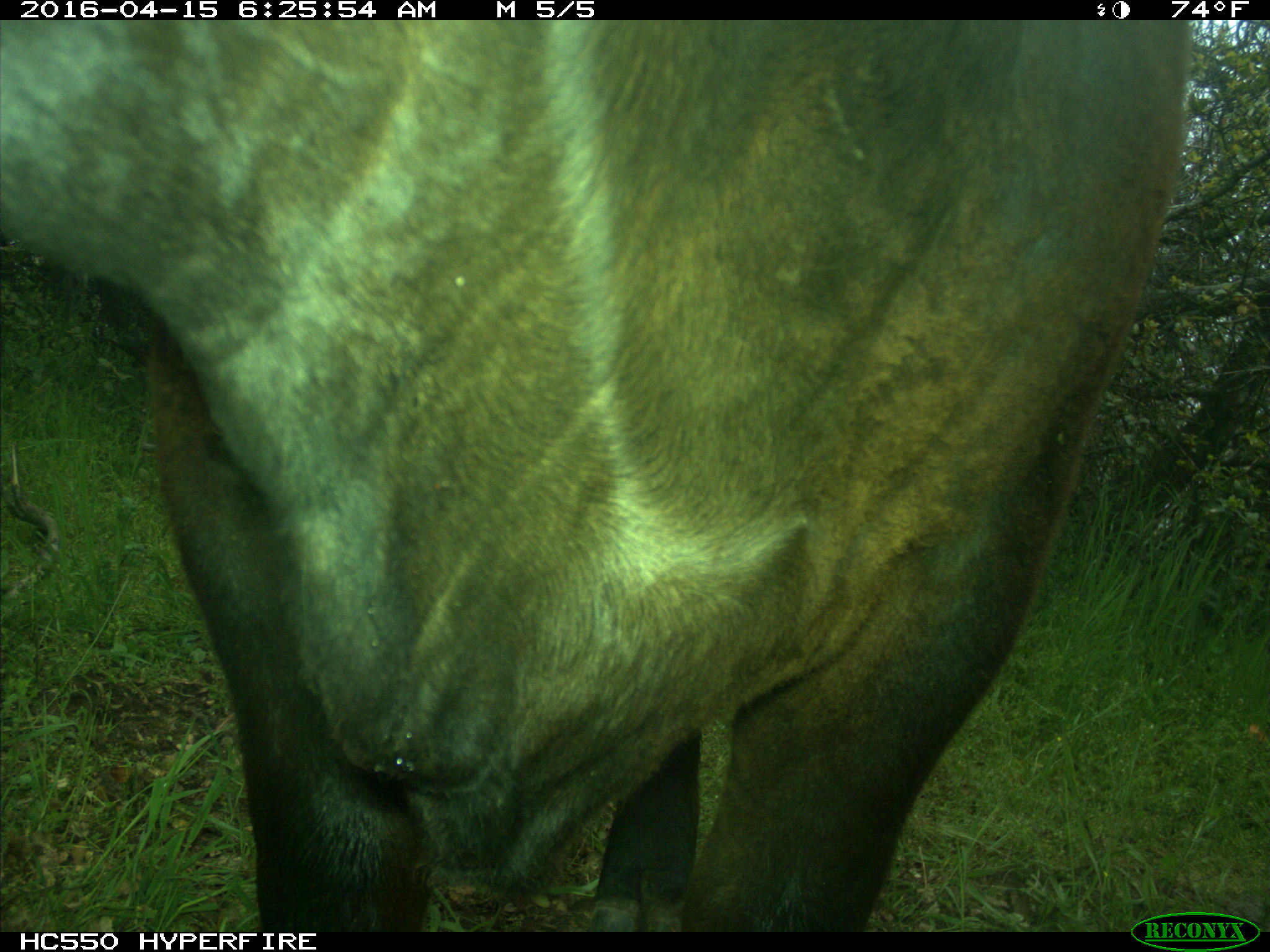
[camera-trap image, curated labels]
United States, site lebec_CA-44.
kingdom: Animalia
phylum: Chordata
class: Mammalia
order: Artiodactyla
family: Bovidae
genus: Bos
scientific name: Bos taurus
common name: domestic cow